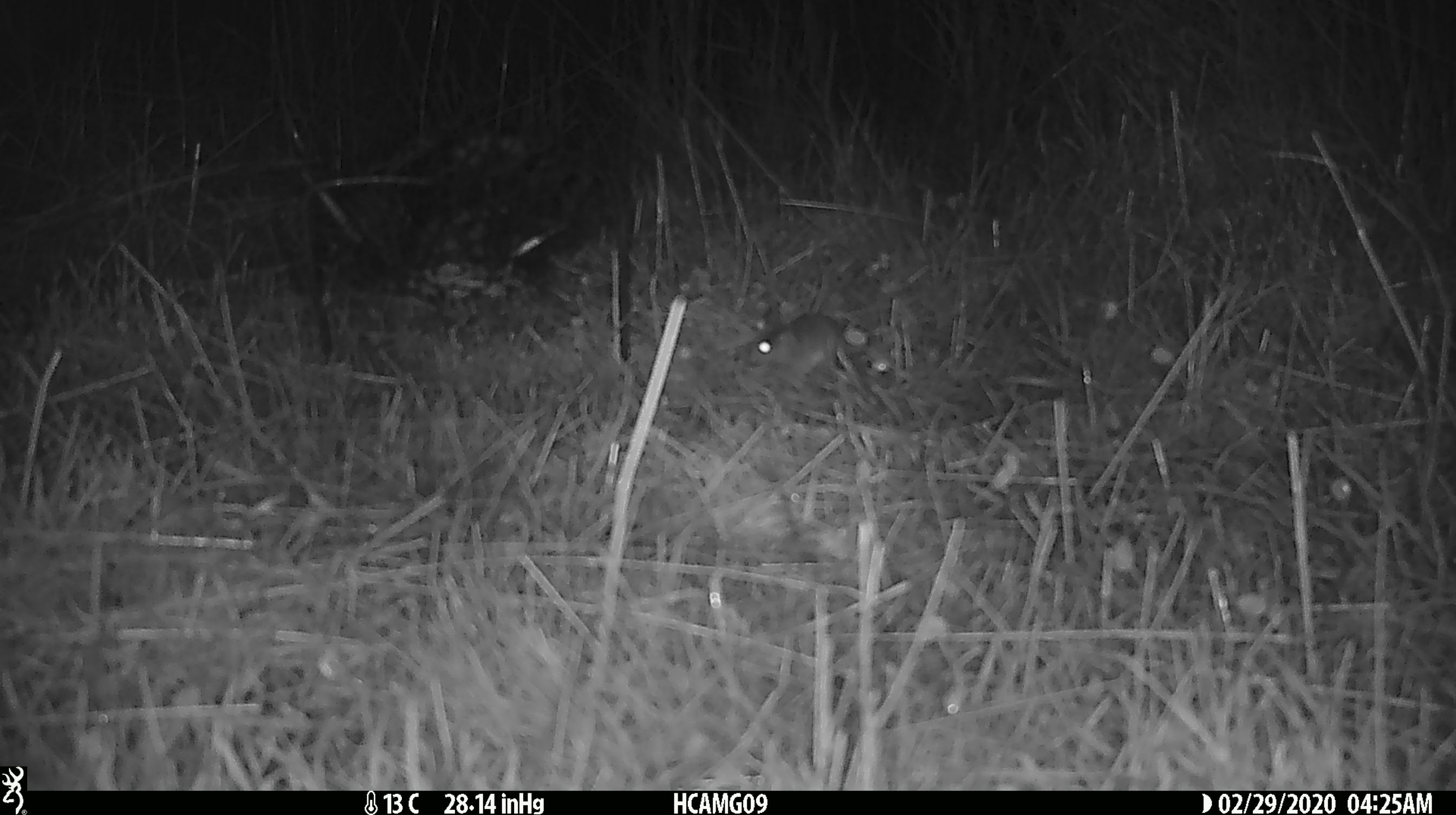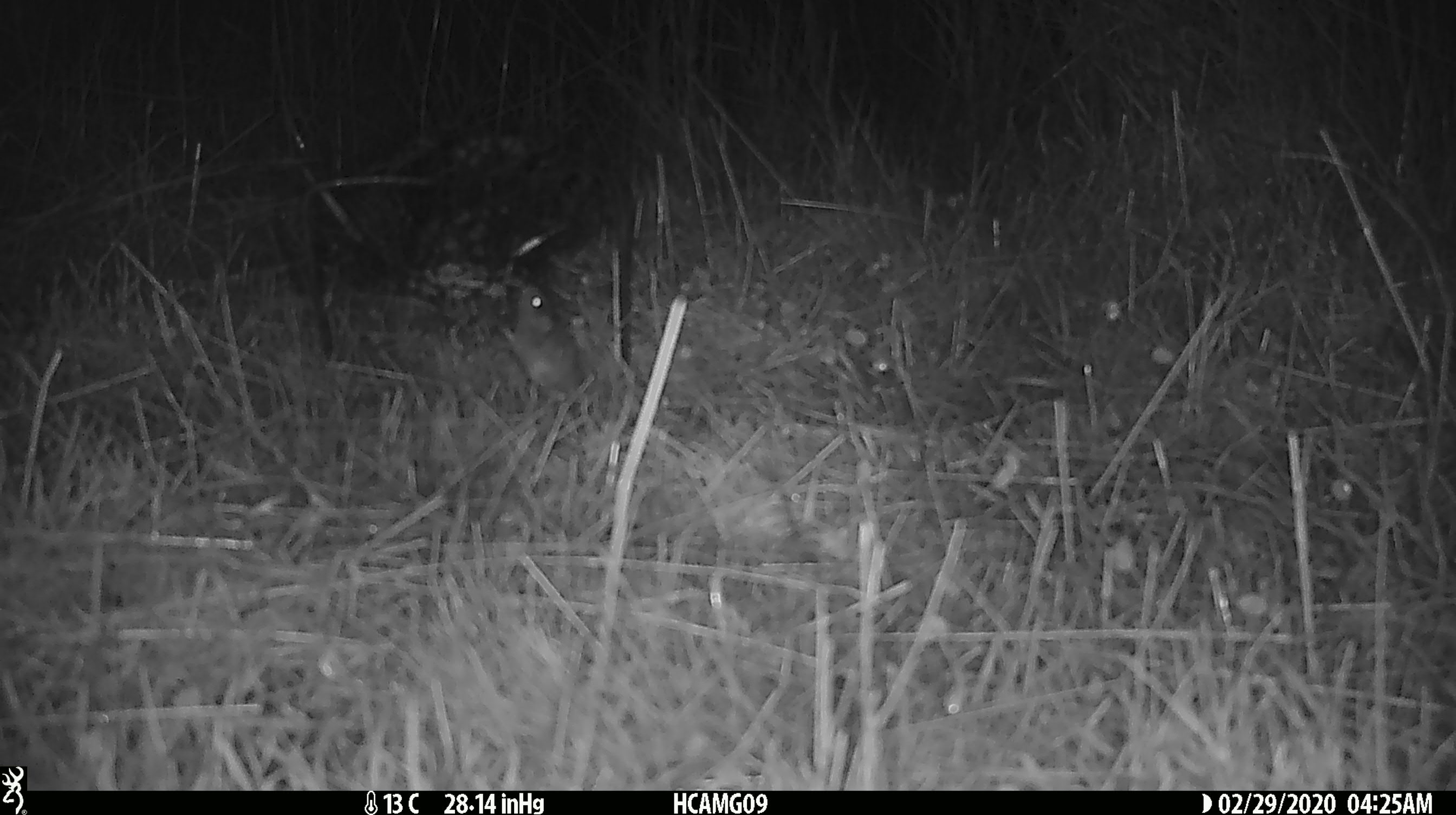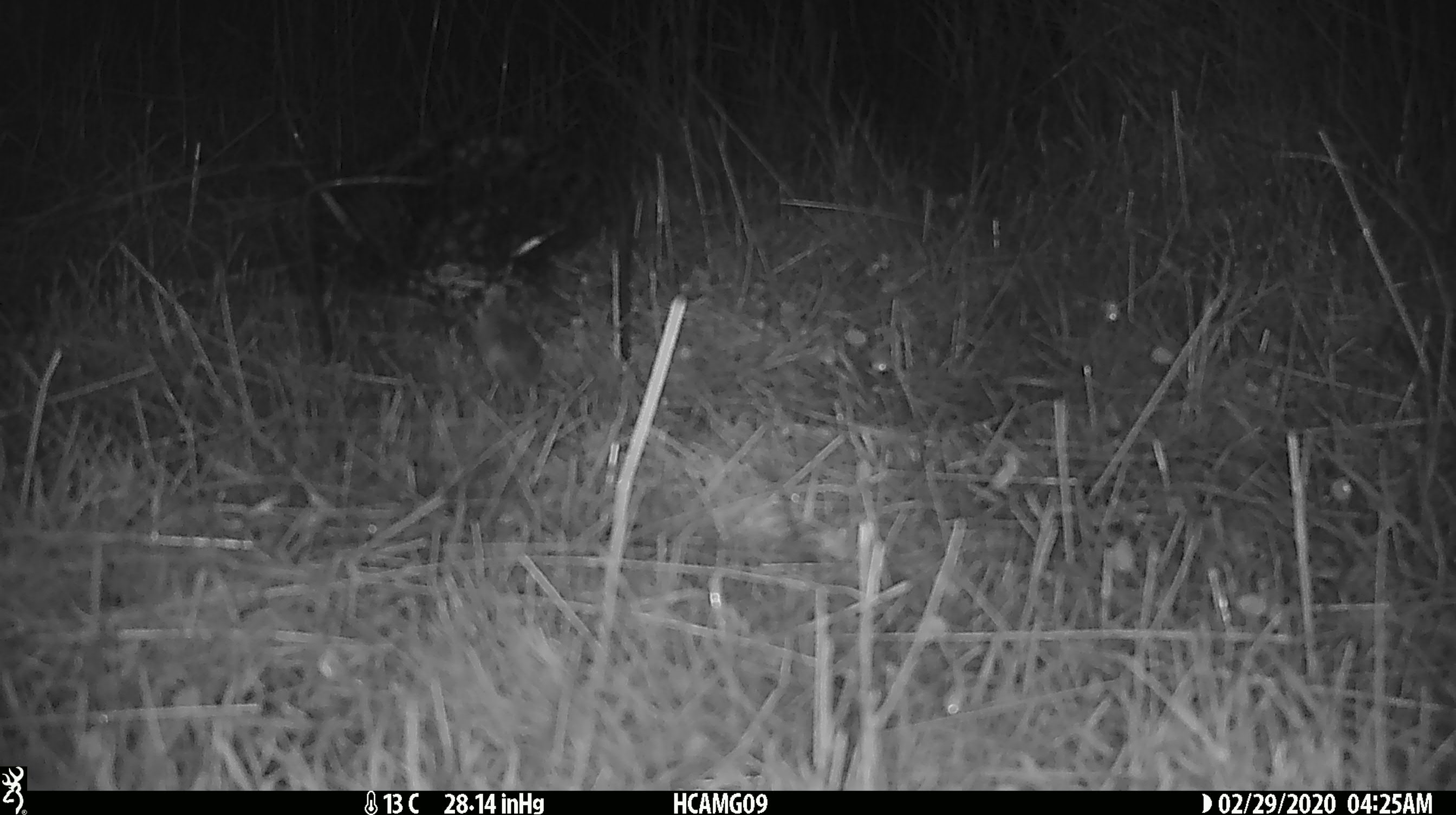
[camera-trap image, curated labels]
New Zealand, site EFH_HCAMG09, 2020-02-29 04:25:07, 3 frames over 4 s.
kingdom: Animalia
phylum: Chordata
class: Mammalia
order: Rodentia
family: Muridae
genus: Mus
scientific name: Mus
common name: mouse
Mouse (Mus).